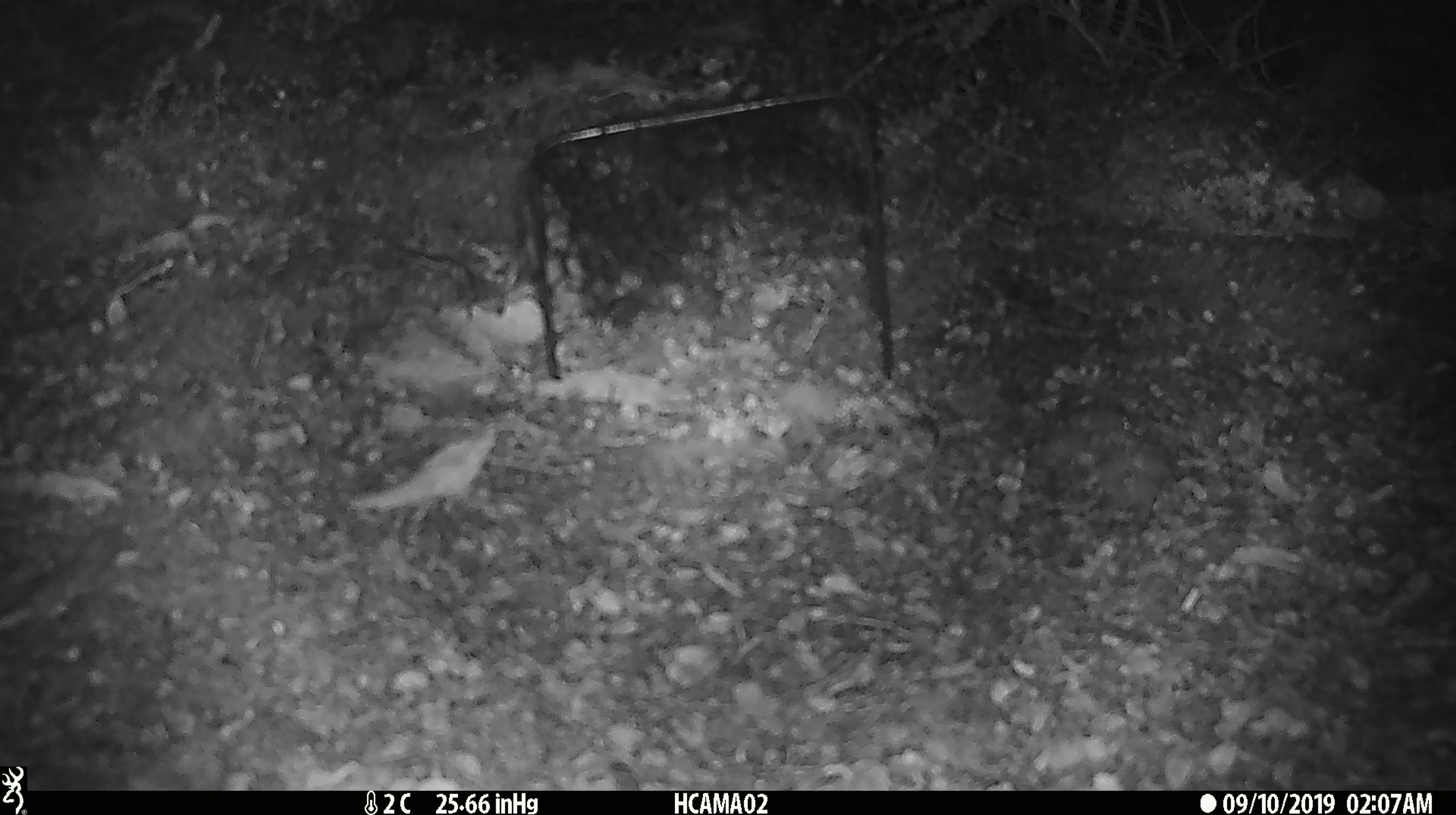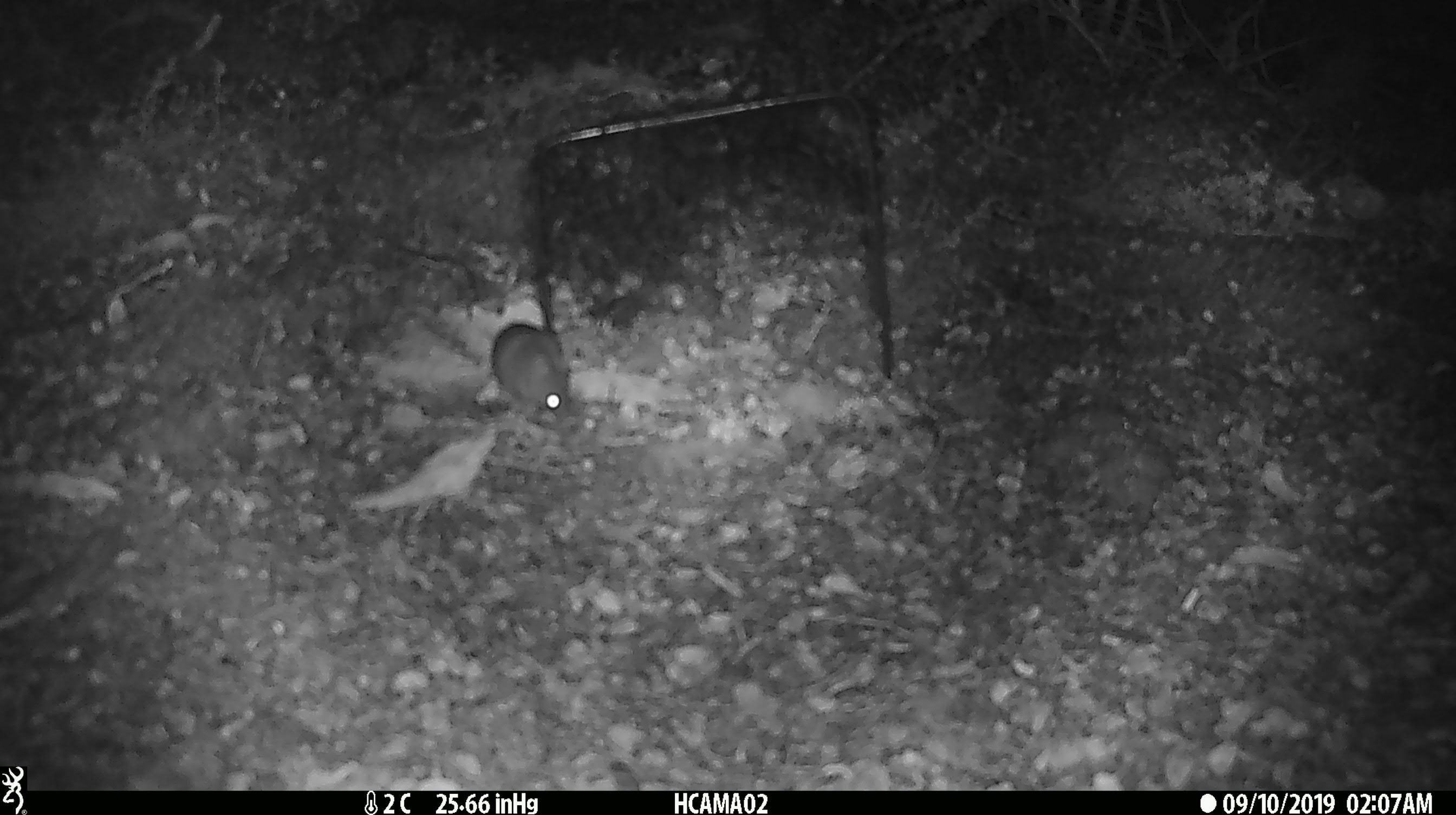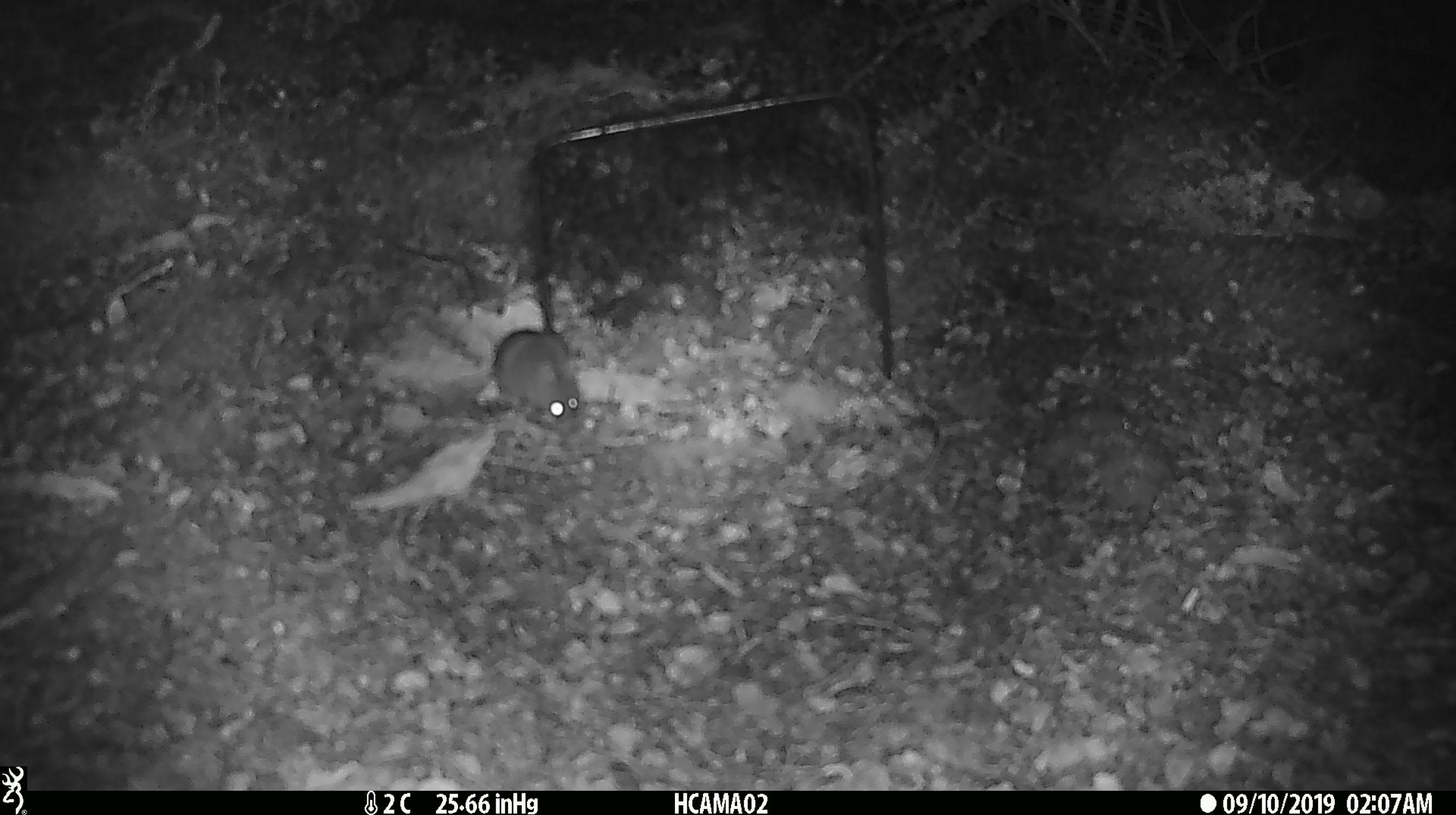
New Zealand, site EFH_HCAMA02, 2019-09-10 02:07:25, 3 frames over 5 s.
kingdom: Animalia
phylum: Chordata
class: Mammalia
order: Rodentia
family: Muridae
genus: Mus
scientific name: Mus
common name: mouse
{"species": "mouse (Mus)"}